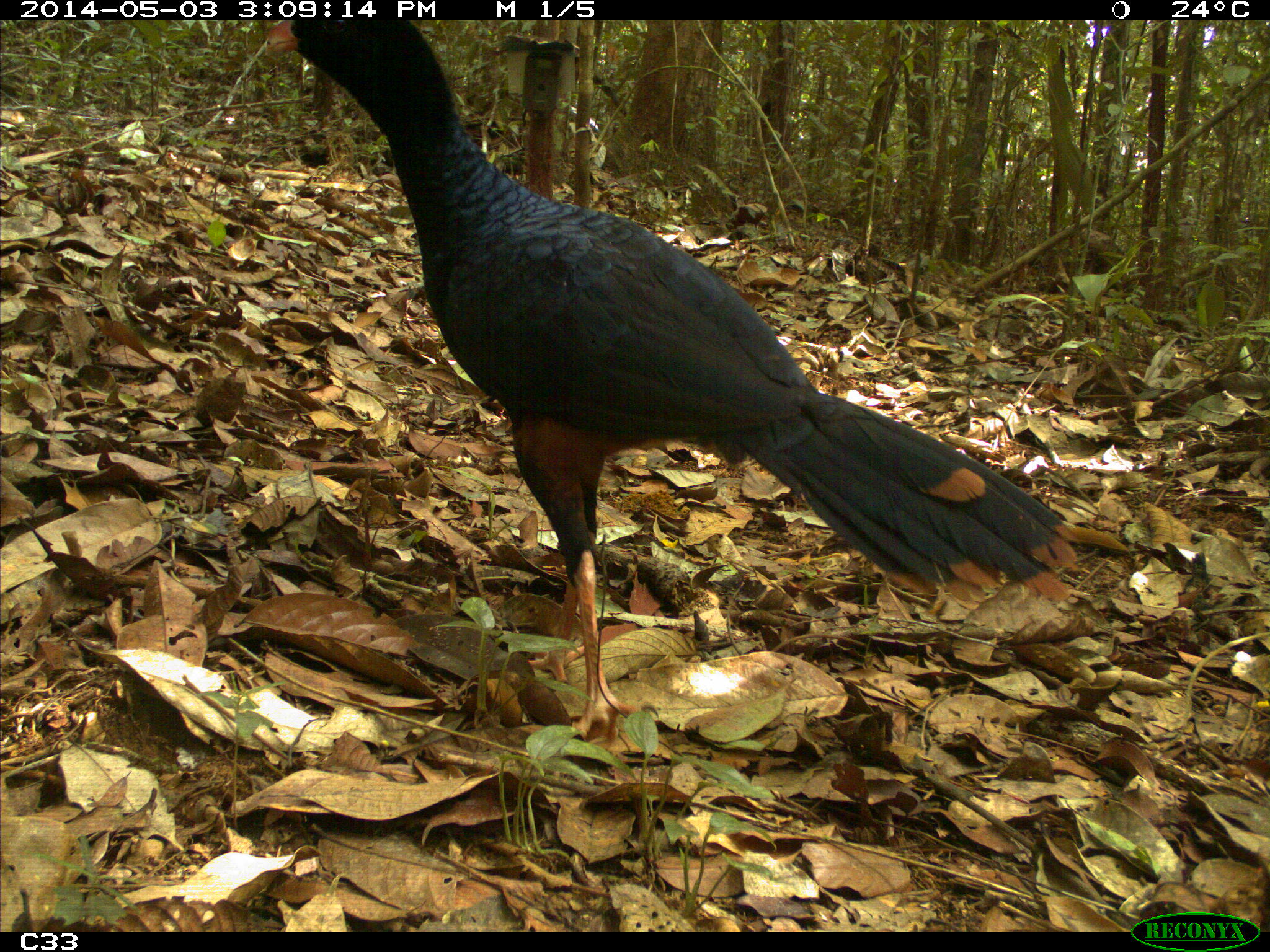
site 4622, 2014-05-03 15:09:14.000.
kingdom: Animalia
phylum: Chordata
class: Aves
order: Galliformes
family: Cracidae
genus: Mitu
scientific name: Mitu tomentosum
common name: crestless curassow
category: mitu tomentosa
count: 1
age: adult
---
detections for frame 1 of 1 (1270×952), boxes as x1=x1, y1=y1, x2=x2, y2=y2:
mitu tomentosa: x1=256, y1=20, x2=1082, y2=744